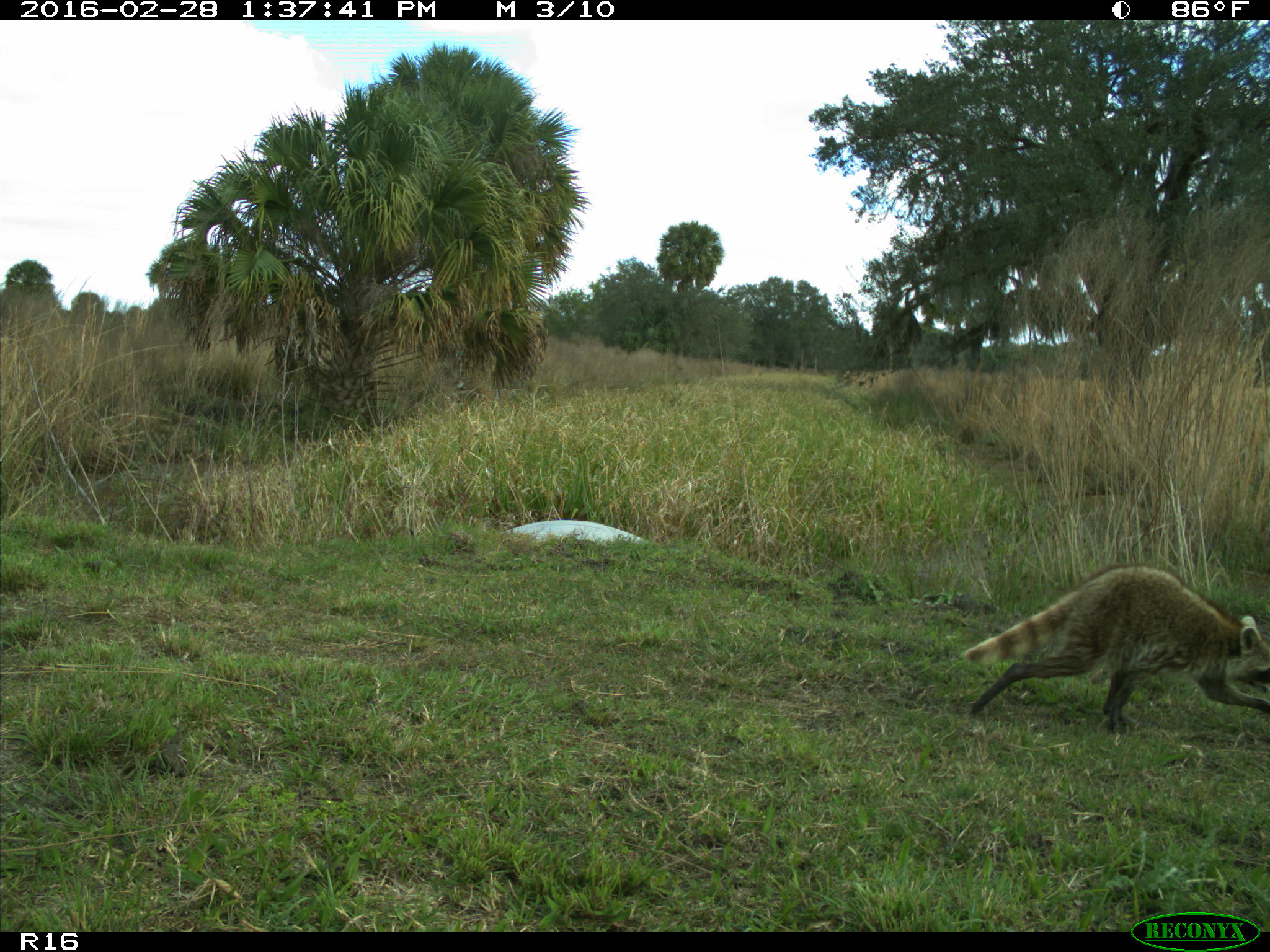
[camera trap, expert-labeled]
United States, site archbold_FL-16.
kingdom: Animalia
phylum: Chordata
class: Mammalia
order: Carnivora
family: Procyonidae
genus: Procyon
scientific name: Procyon lotor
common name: common raccoon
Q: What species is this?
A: Procyon lotor (common raccoon).